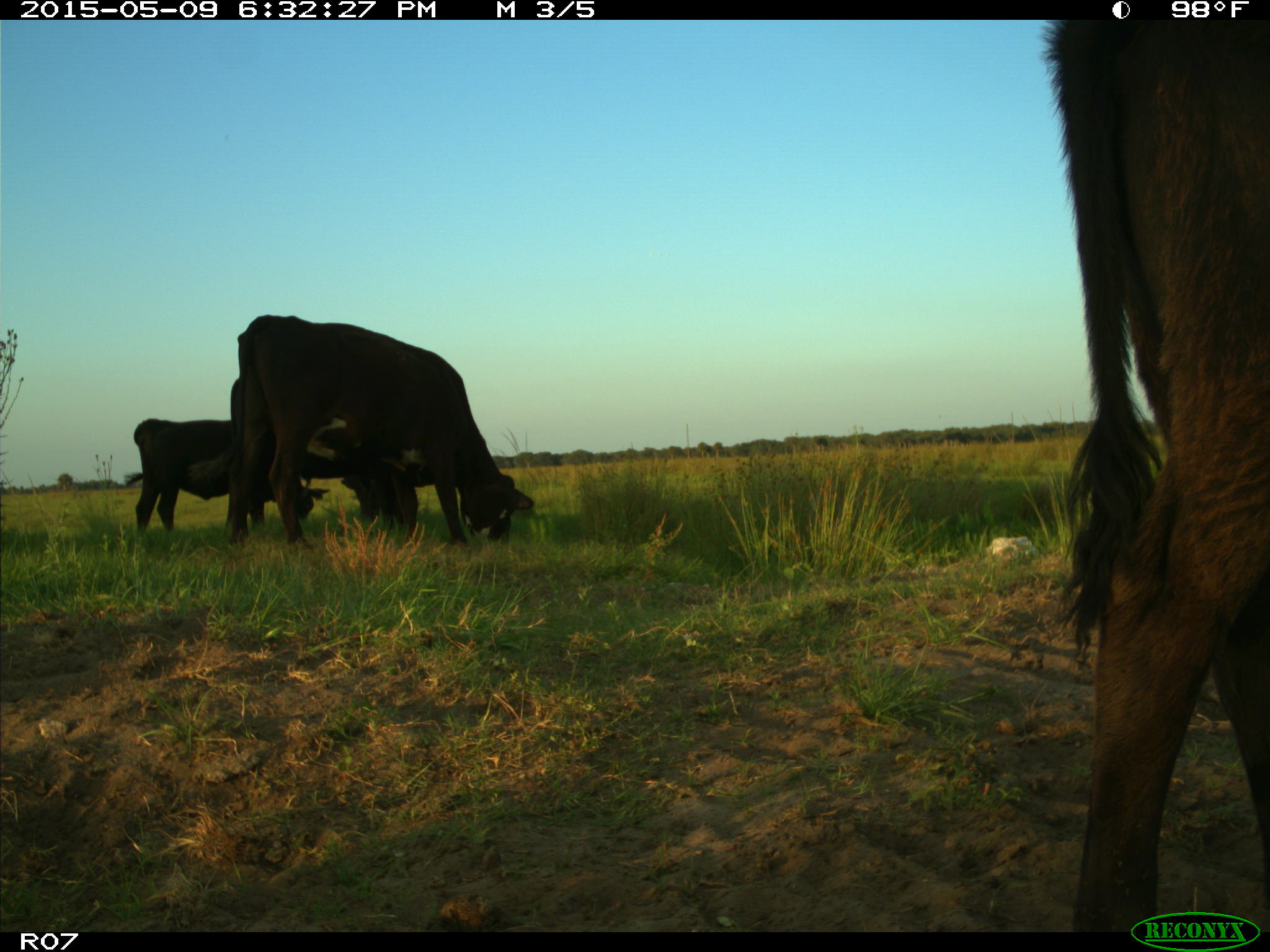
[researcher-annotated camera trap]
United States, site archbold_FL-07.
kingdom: Animalia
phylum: Chordata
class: Mammalia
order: Artiodactyla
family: Bovidae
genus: Bos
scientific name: Bos taurus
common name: domestic cow